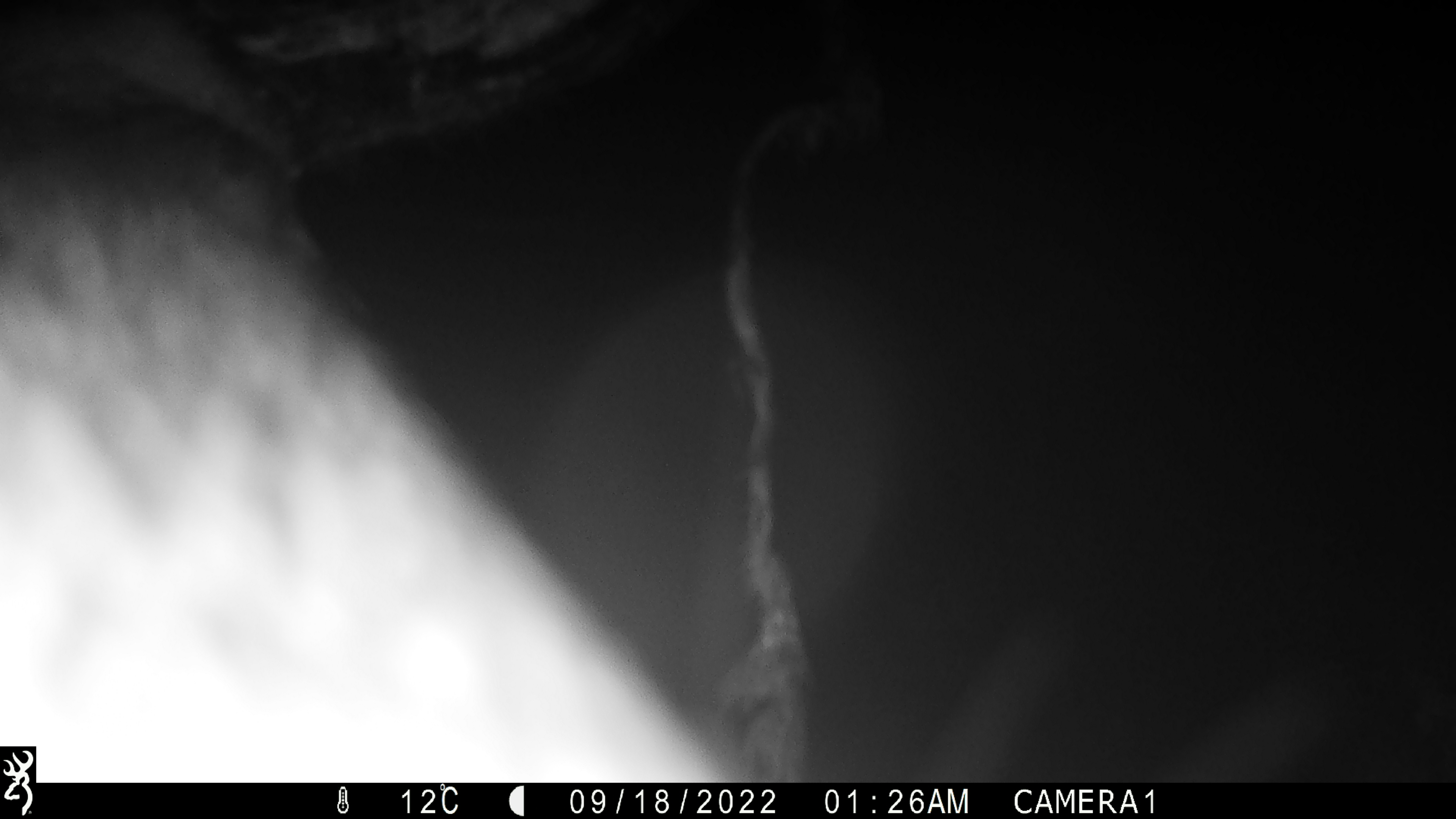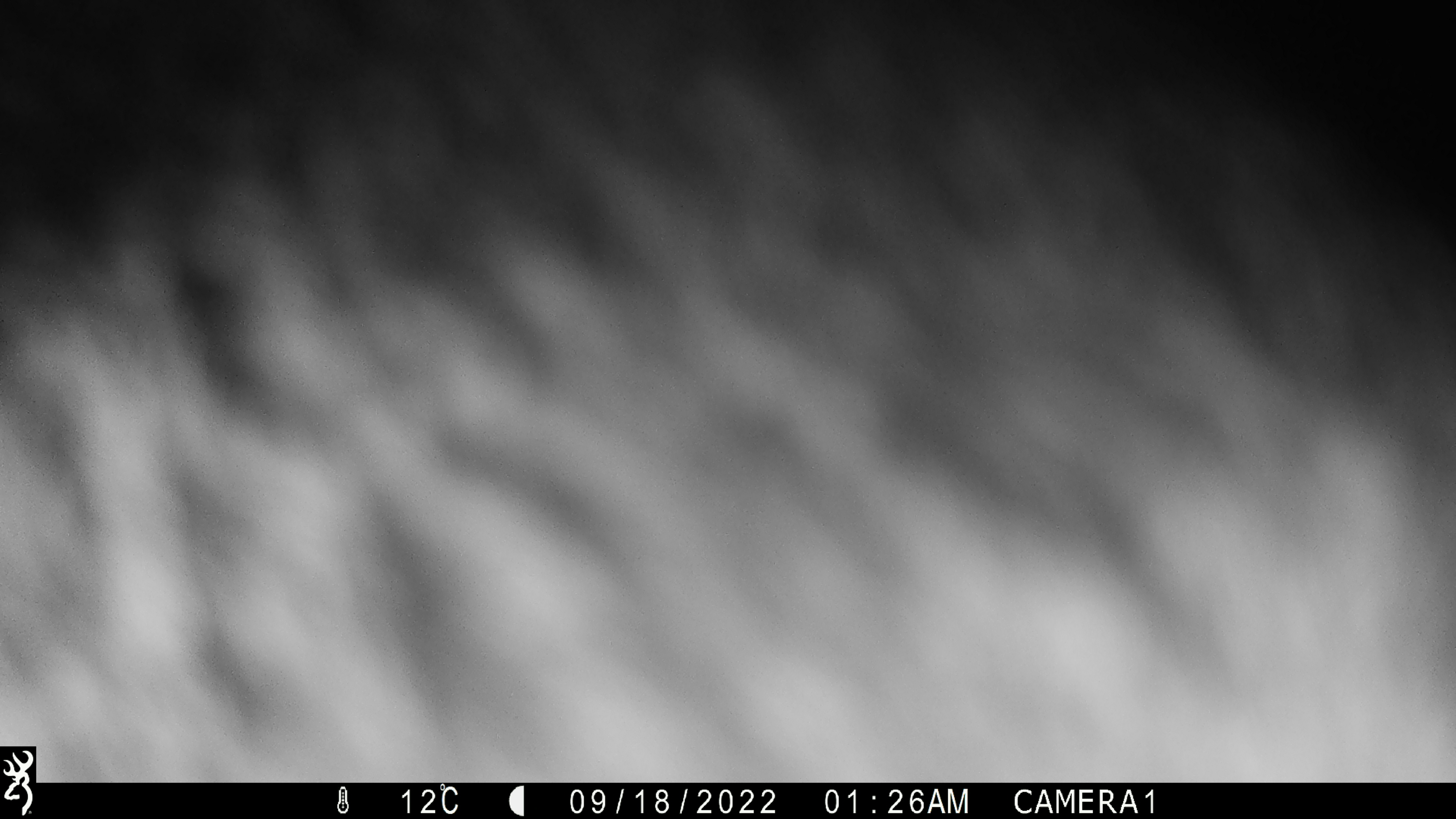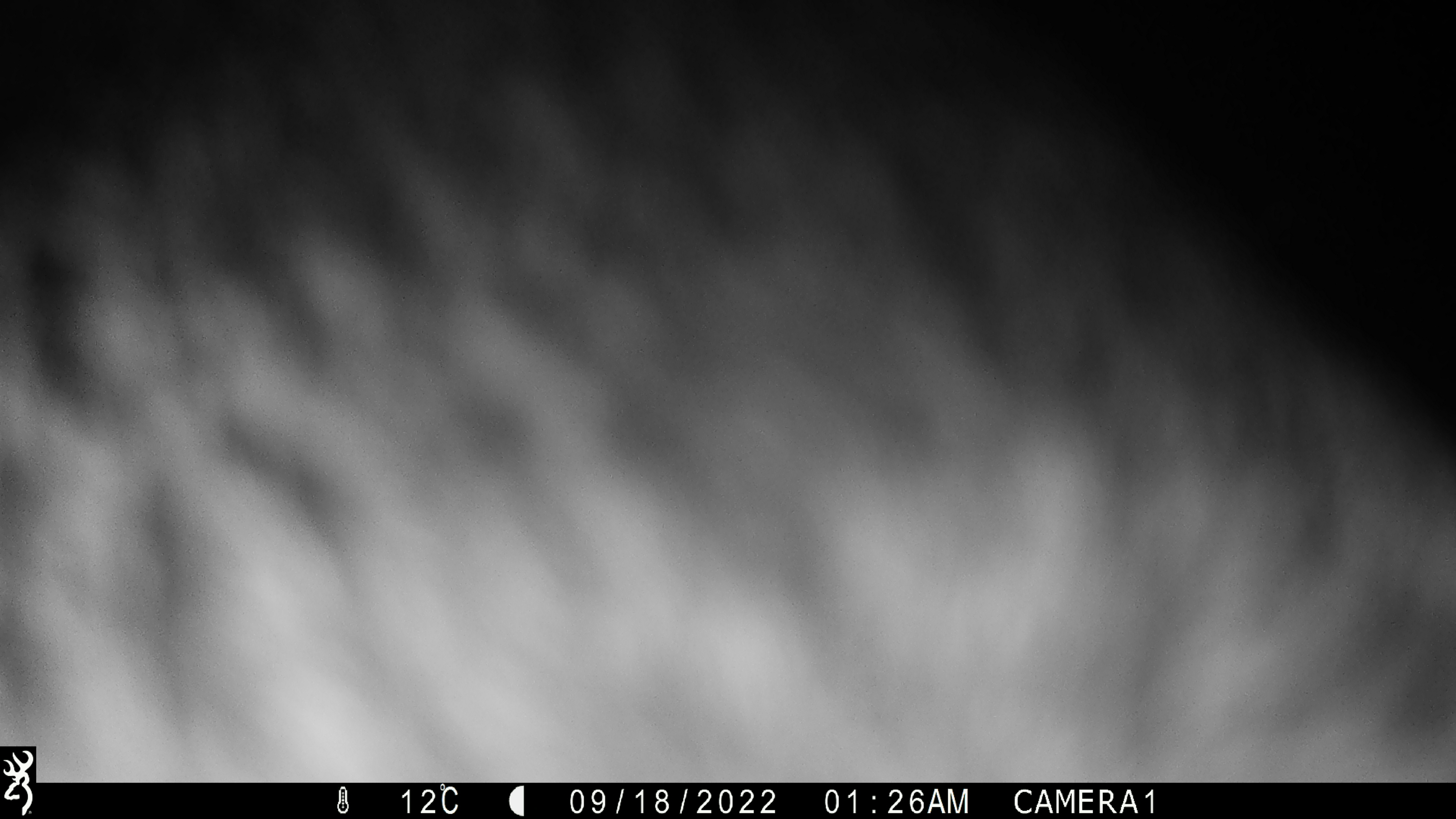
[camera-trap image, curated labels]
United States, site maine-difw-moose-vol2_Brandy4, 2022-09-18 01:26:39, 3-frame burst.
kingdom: Animalia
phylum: Chordata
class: Mammalia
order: Artiodactyla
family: Cervidae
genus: Alces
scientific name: Alces alces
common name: moose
Moose (Alces alces).